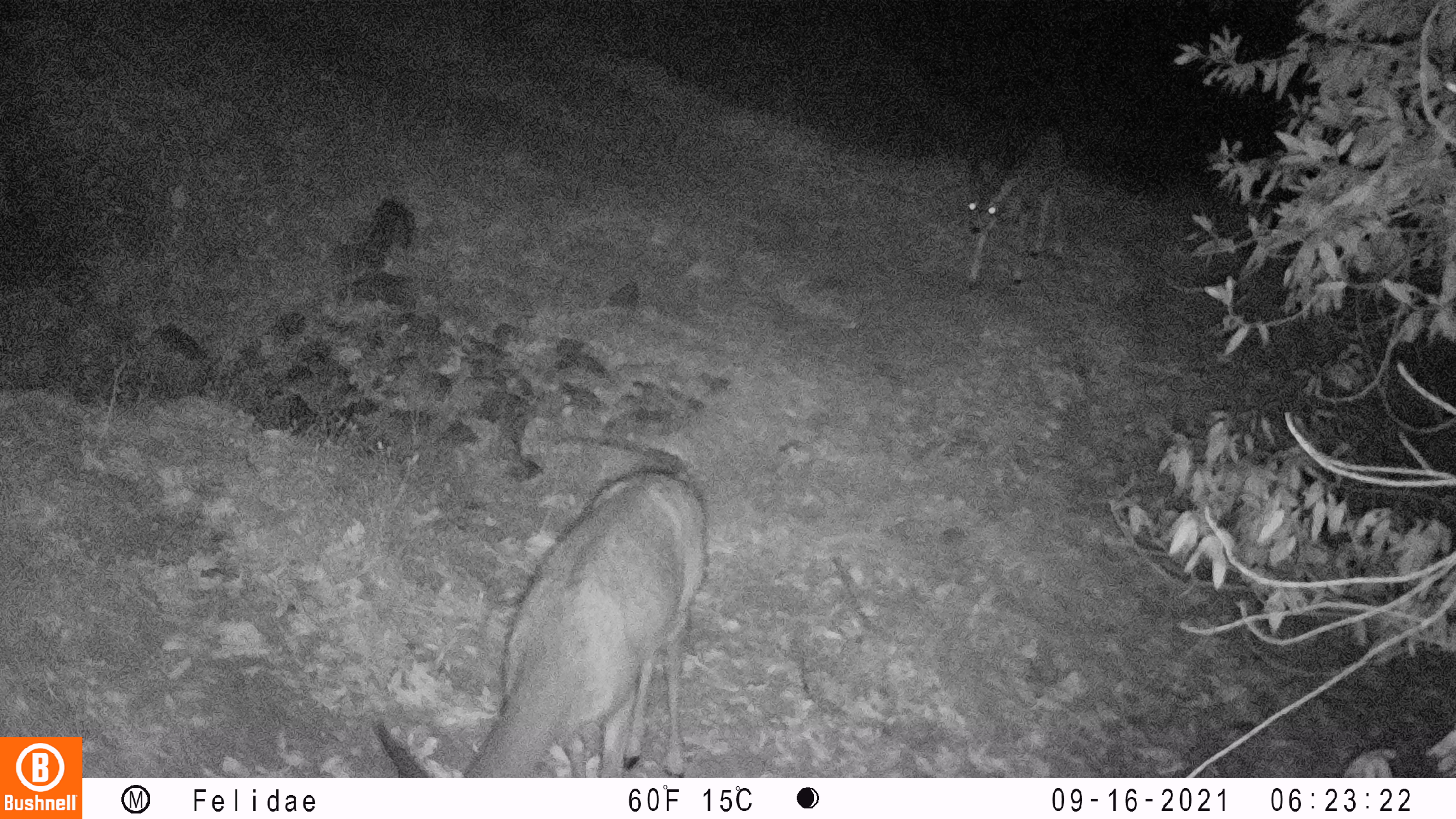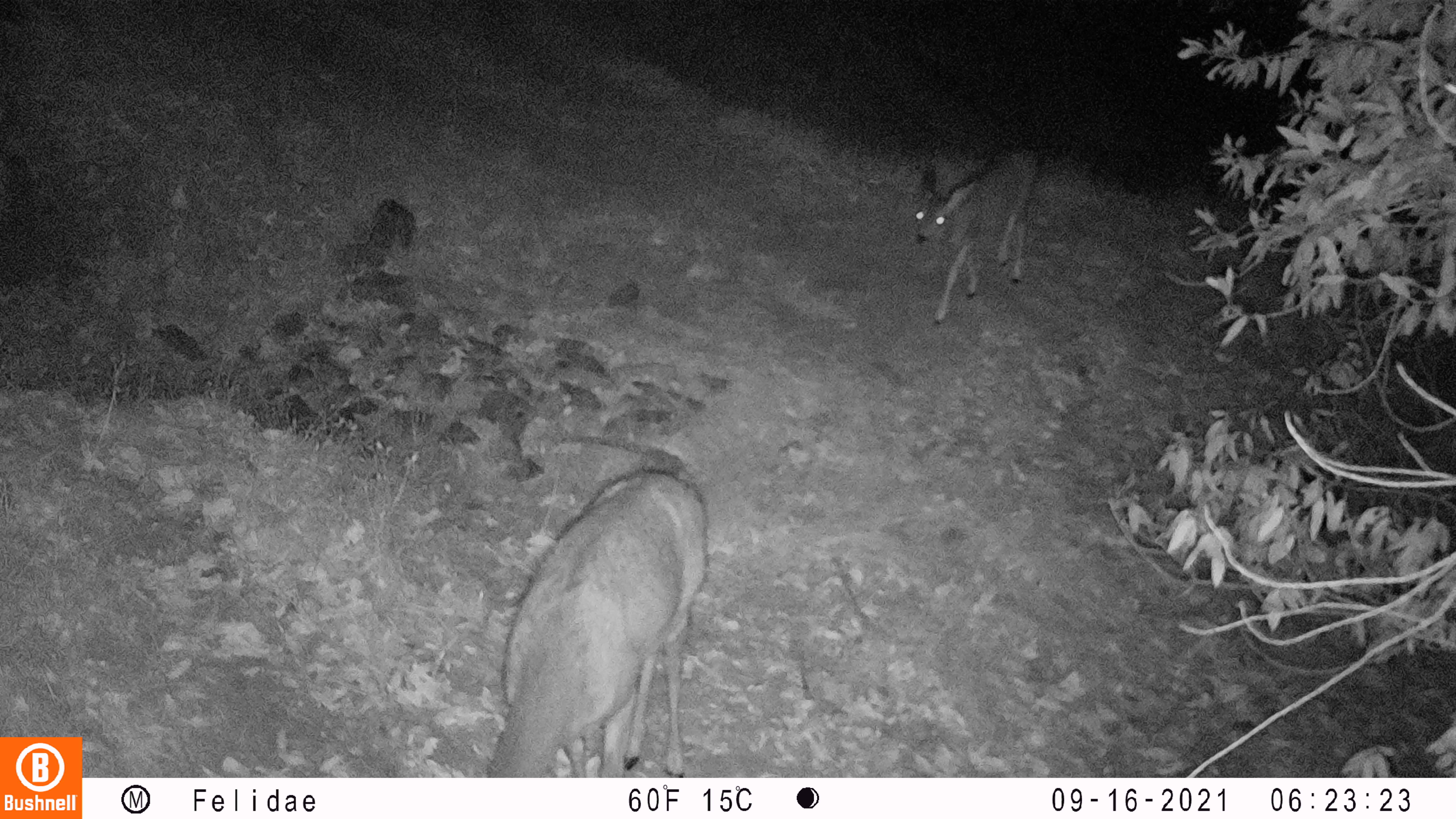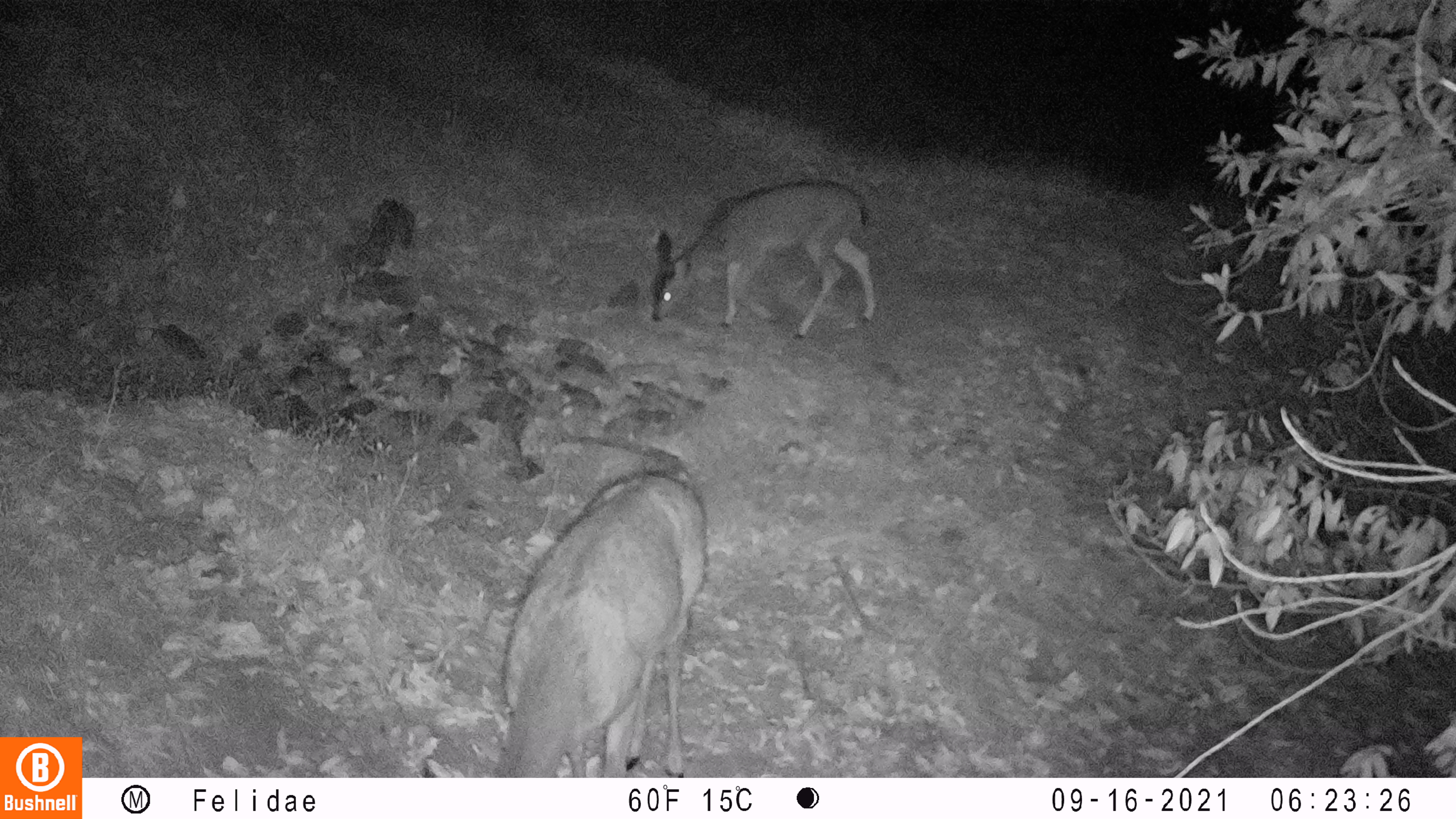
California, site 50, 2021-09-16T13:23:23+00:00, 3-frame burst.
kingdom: Animalia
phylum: Chordata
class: Mammalia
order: Artiodactyla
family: Cervidae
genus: Odocoileus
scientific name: Odocoileus hemionus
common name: mule deer